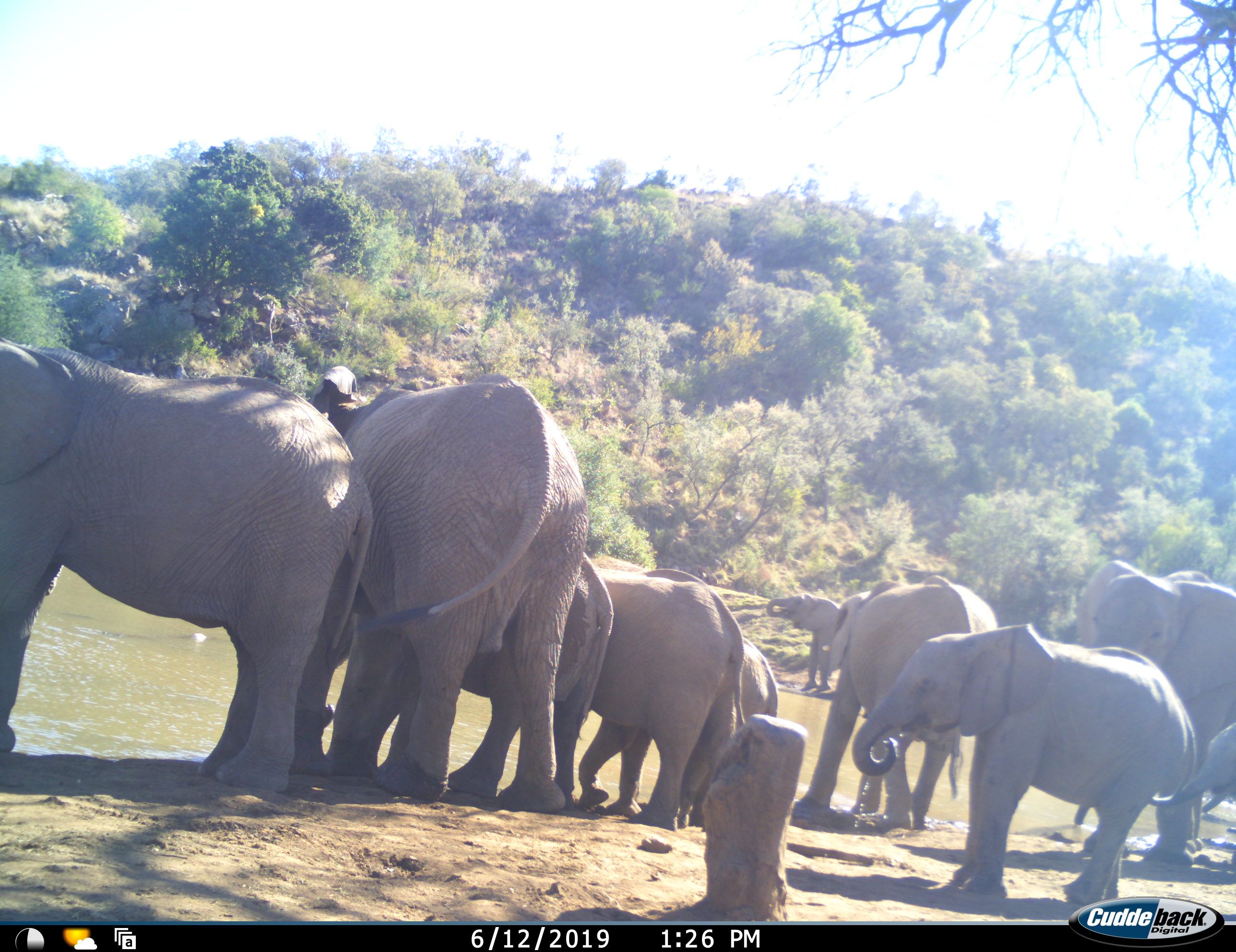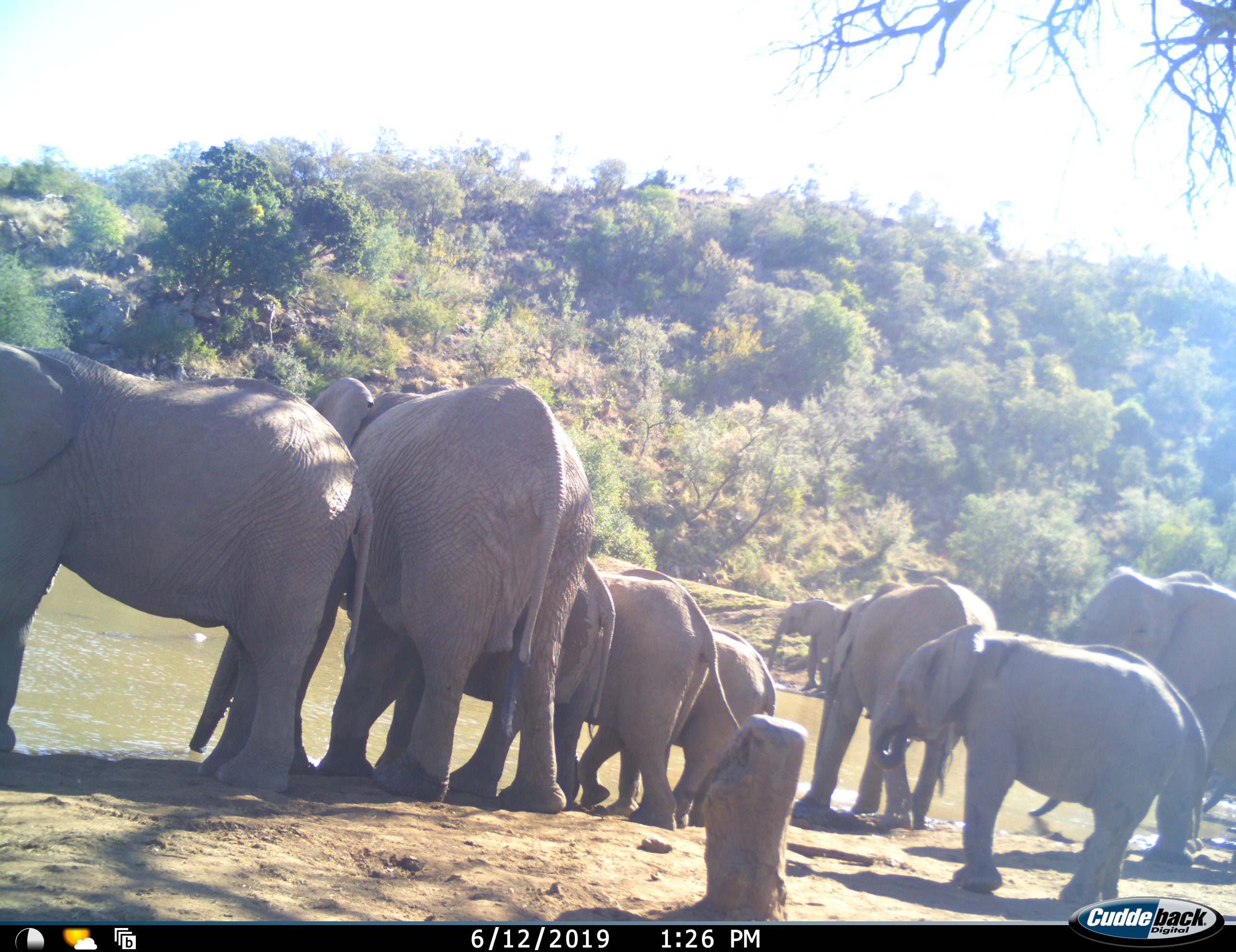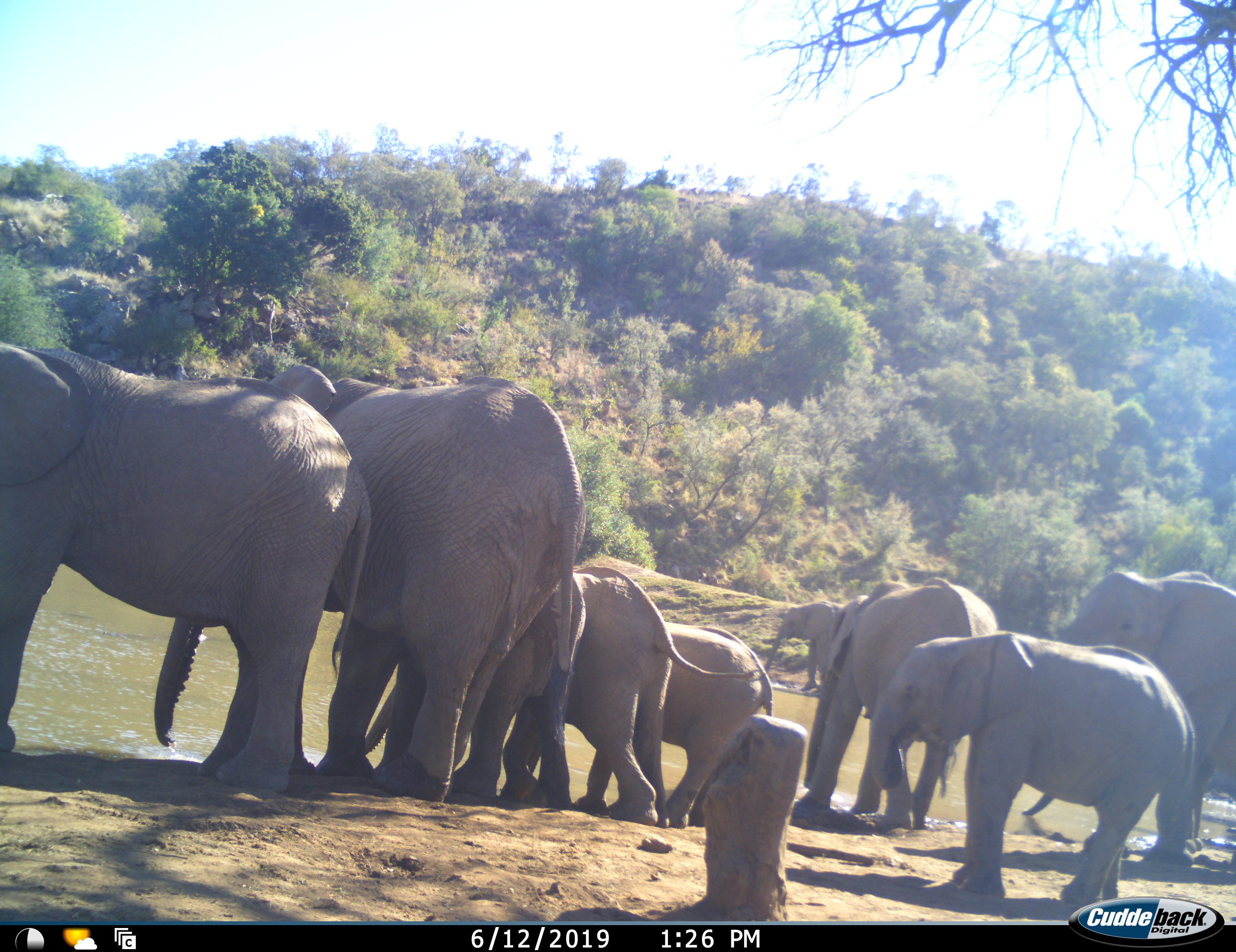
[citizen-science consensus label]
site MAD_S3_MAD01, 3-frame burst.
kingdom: Animalia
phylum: Chordata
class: Mammalia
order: Proboscidea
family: Elephantidae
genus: Loxodonta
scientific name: Loxodonta africana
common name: african bush elephant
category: elephant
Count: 10.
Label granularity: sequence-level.